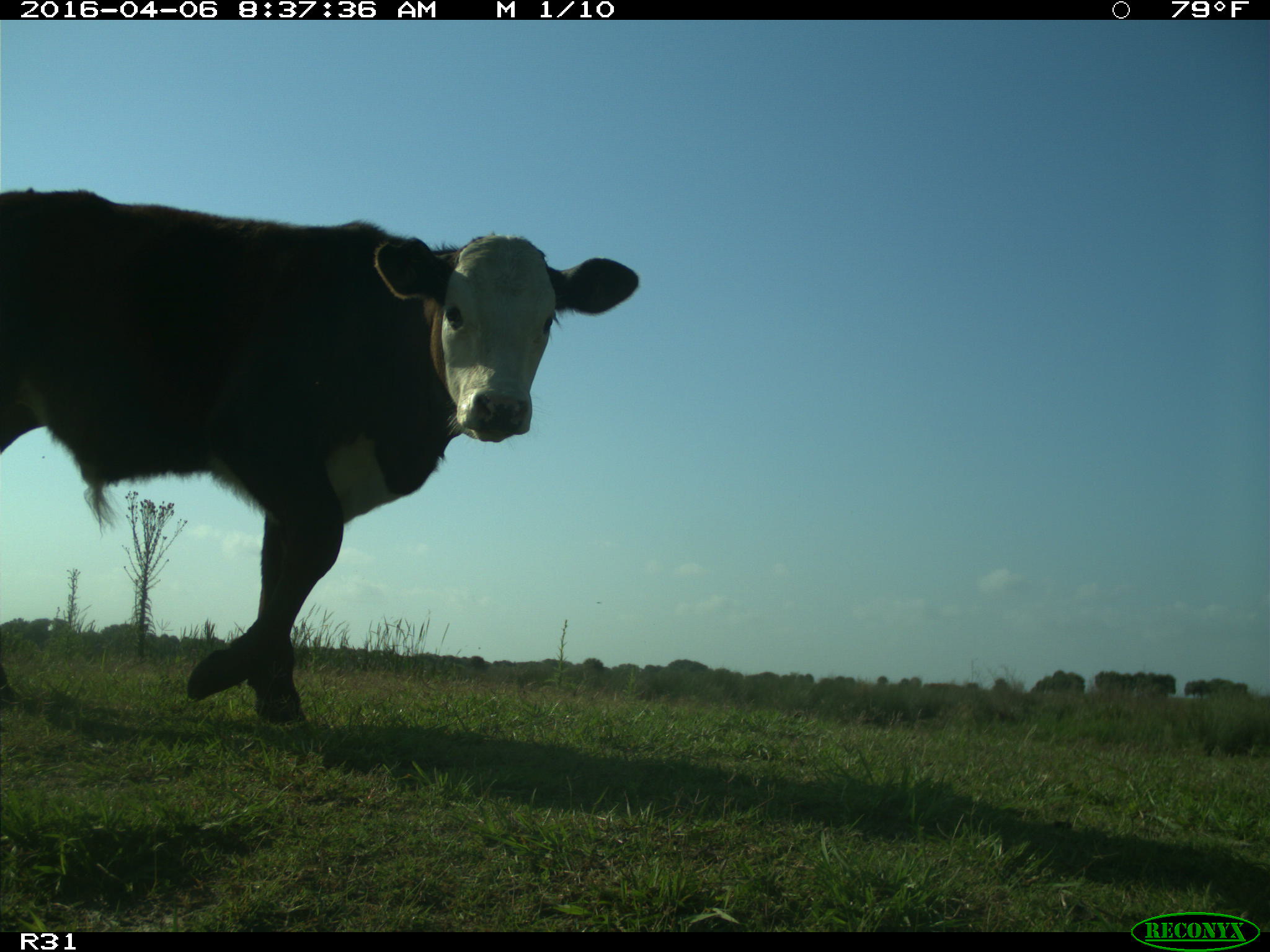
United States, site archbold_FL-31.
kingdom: Animalia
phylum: Chordata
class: Mammalia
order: Artiodactyla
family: Bovidae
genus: Bos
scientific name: Bos taurus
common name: domestic cow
Bos taurus (domestic cow).